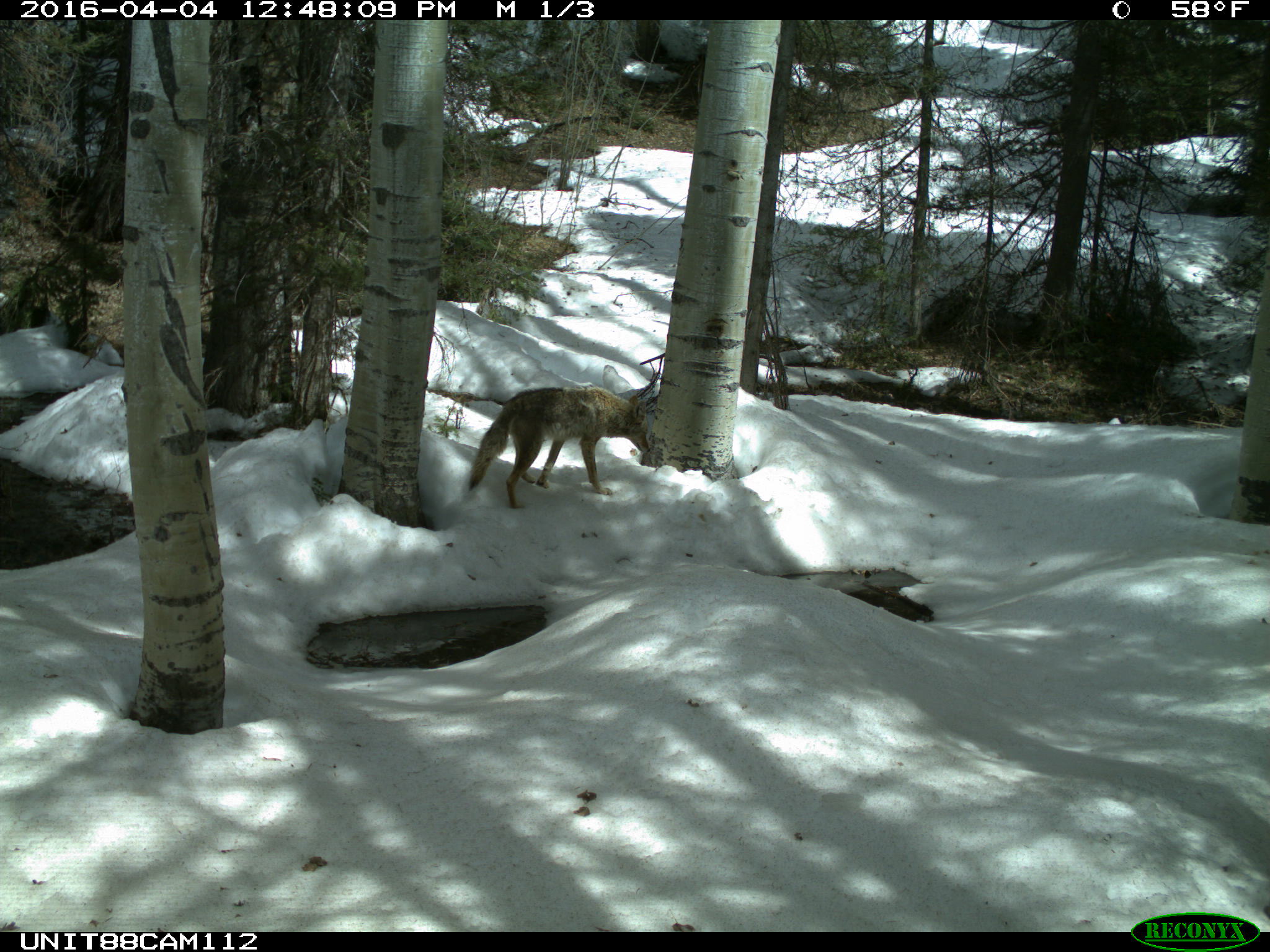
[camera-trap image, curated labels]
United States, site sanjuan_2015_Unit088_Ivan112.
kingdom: Animalia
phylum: Chordata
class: Mammalia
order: Carnivora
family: Canidae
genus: Canis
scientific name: Canis latrans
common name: coyote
Canis latrans (coyote).